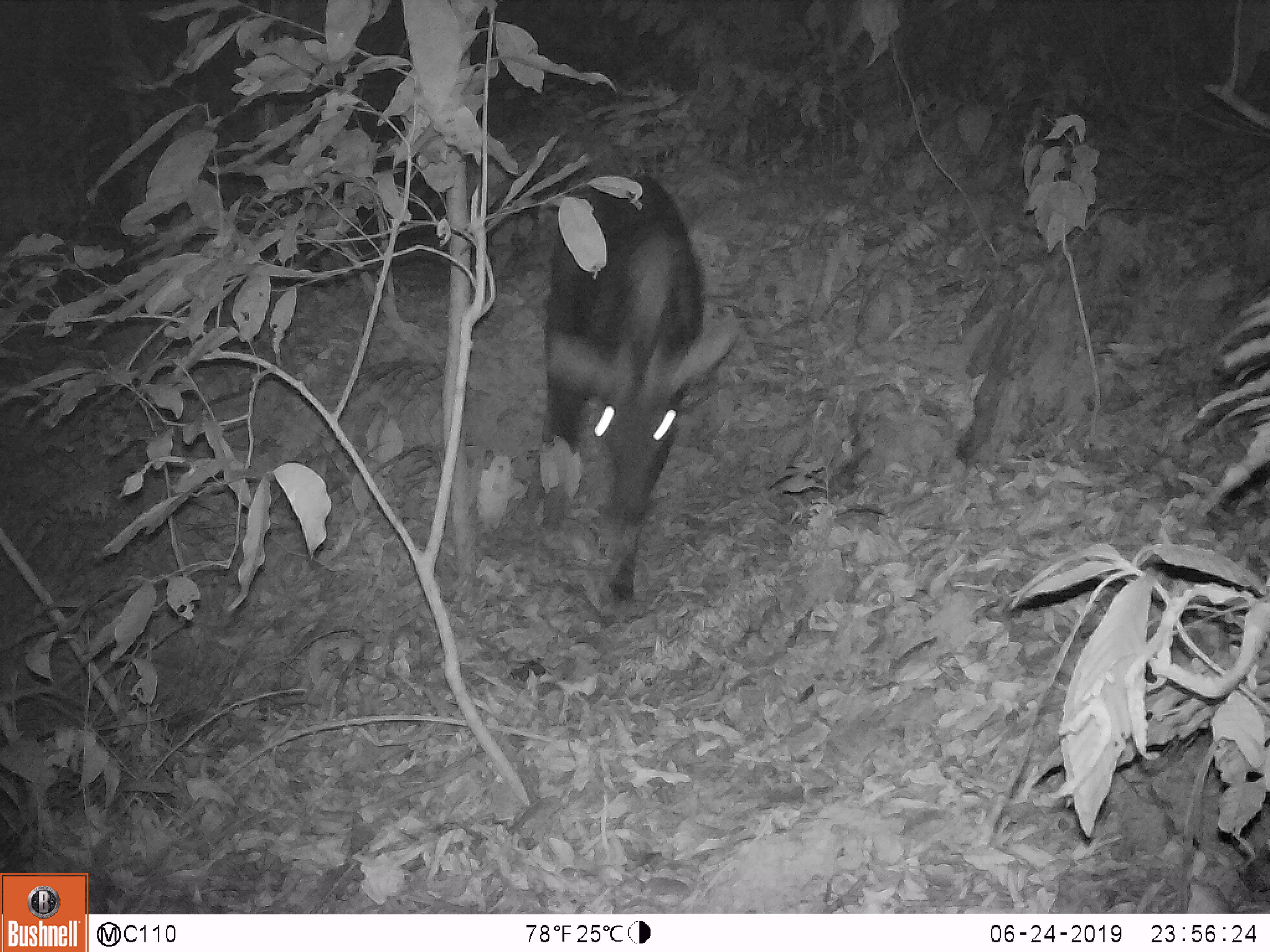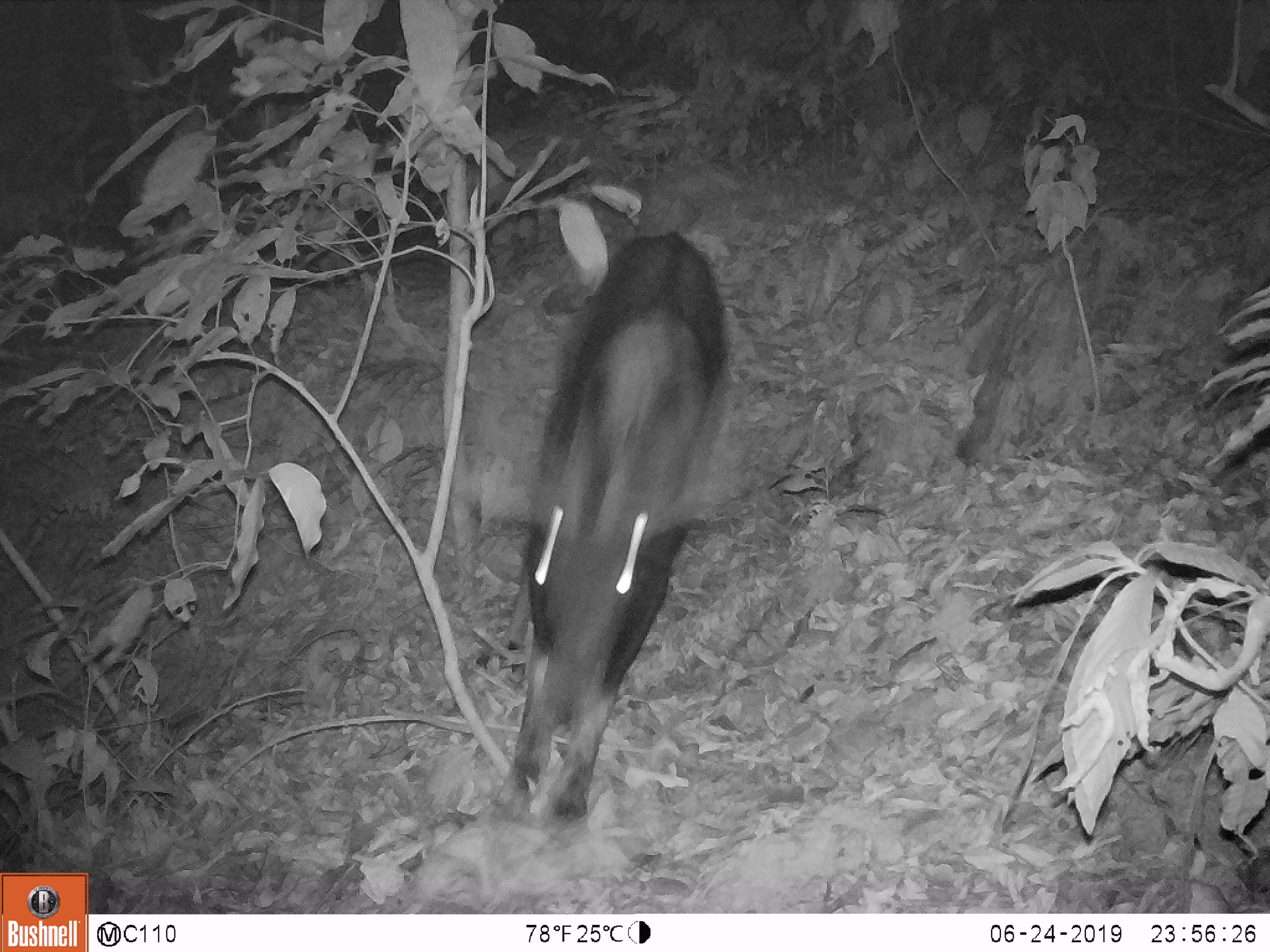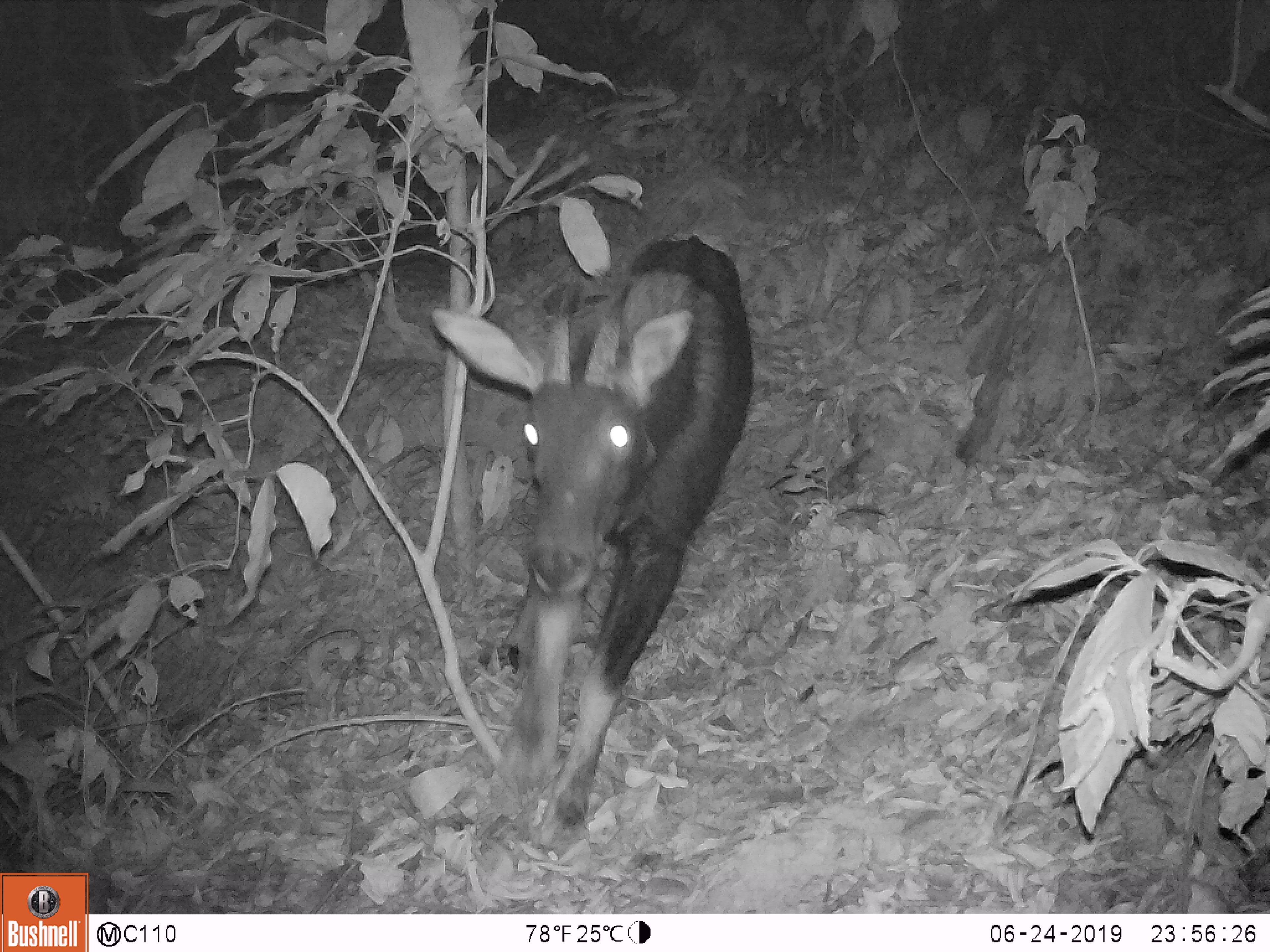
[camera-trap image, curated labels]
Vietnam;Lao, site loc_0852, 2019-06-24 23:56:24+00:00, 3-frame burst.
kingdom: Animalia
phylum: Chordata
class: Mammalia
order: Artiodactyla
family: Bovidae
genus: Capricornis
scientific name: Capricornis sumatraensis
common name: chinese serow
Chinese serow (Capricornis sumatraensis). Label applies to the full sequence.